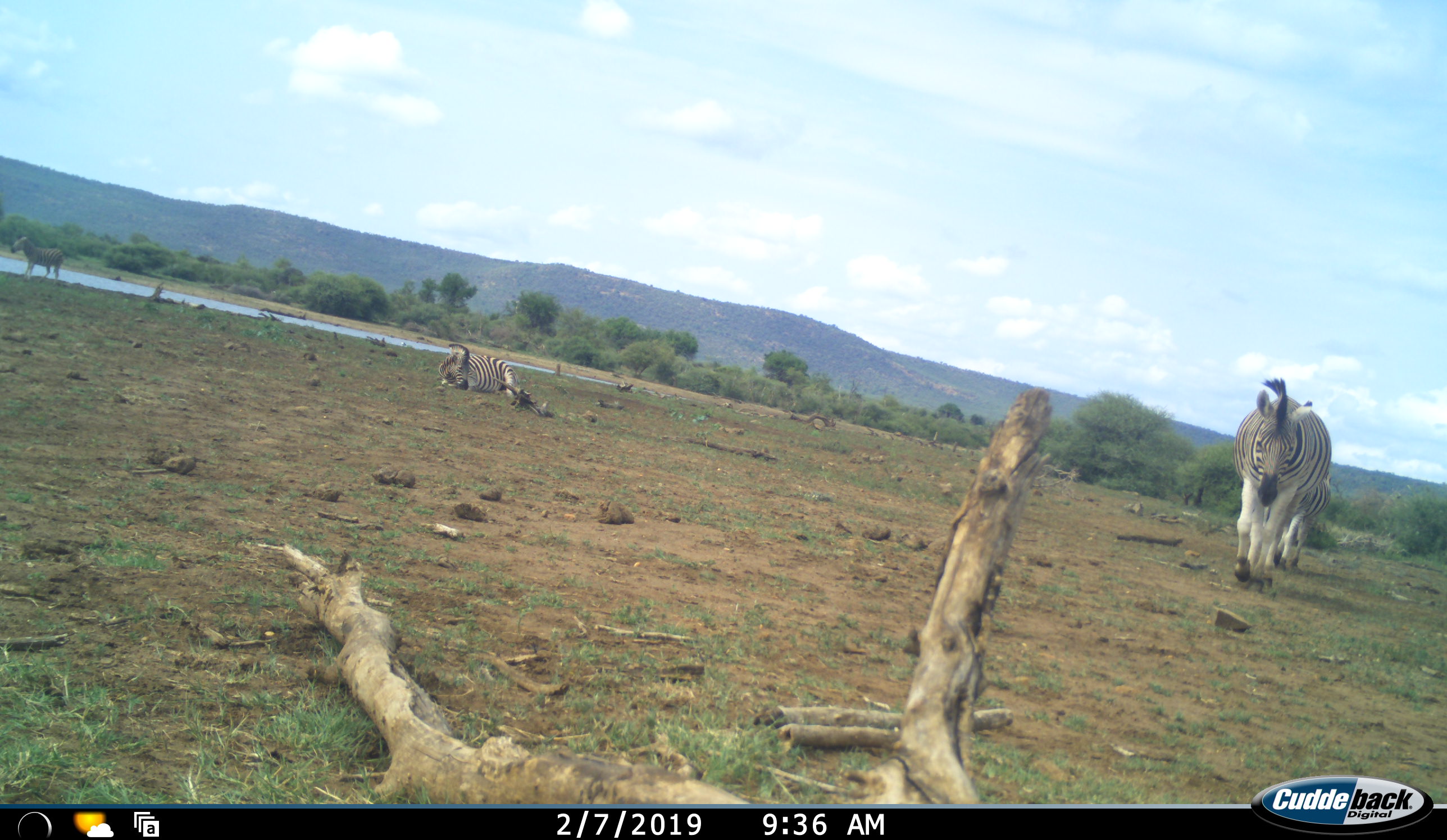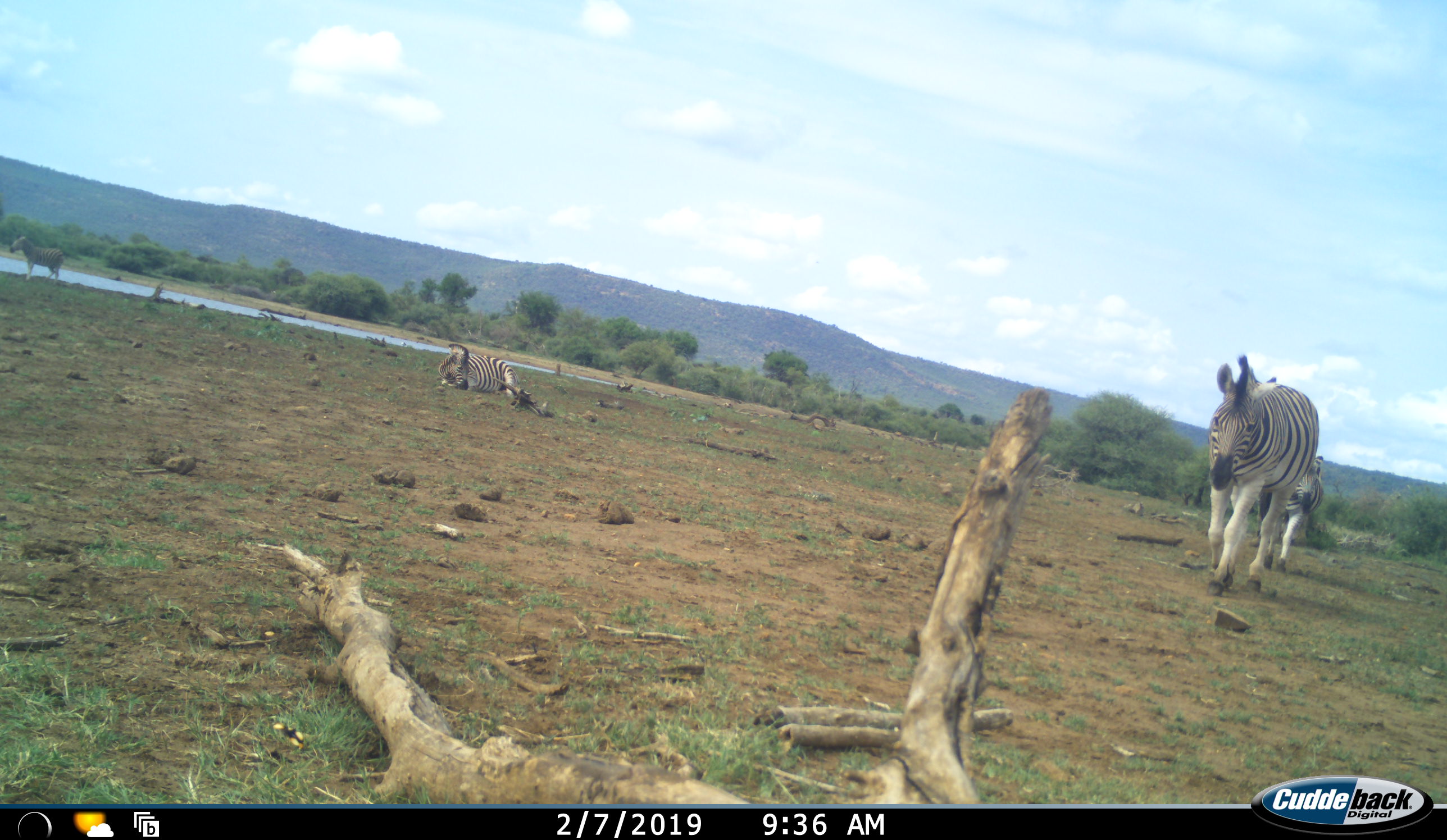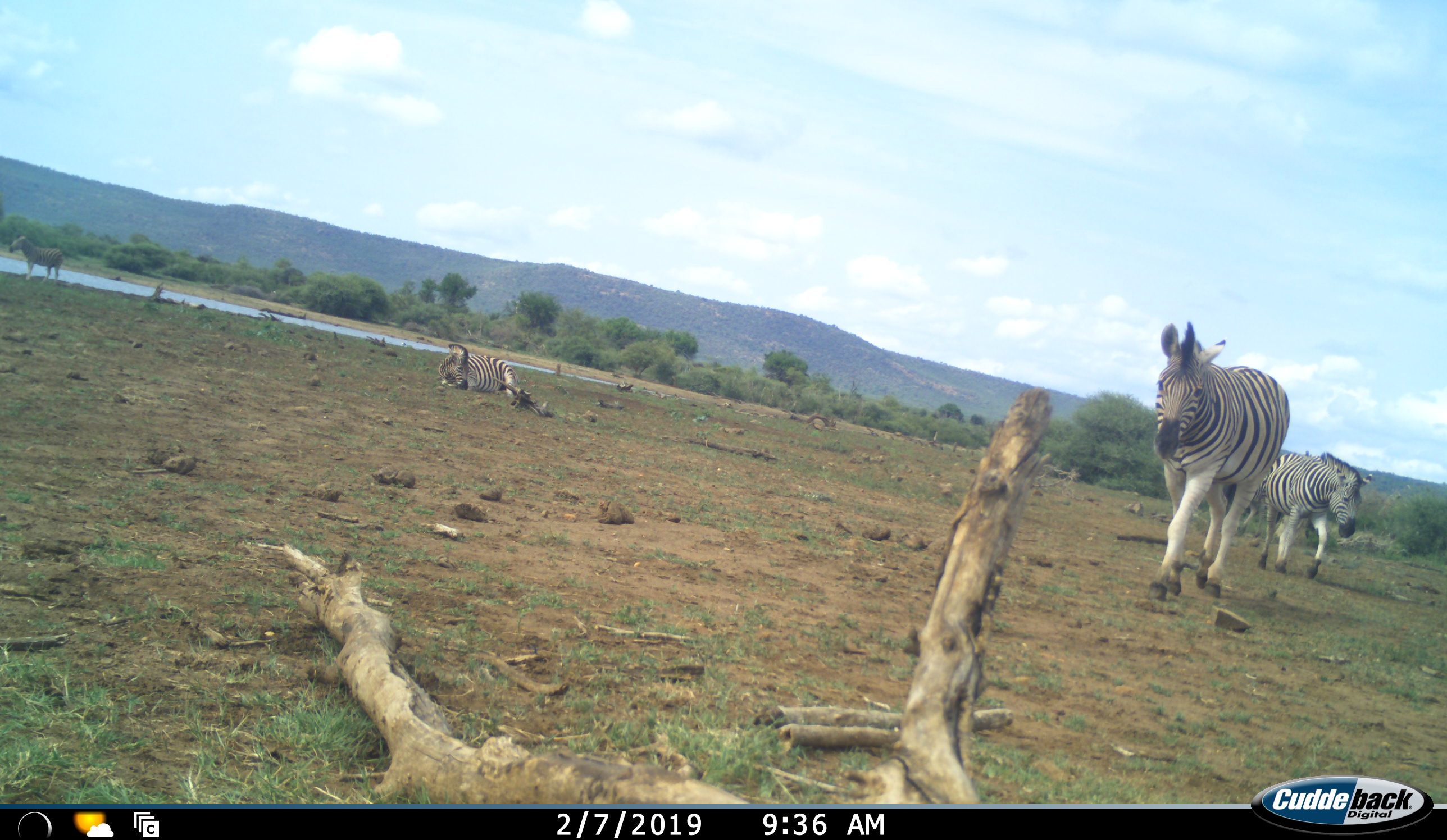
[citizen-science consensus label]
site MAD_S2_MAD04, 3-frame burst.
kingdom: Animalia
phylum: Chordata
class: Mammalia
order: Perissodactyla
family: Equidae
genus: Equus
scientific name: Equus quagga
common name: plains zebra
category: zebraplains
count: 4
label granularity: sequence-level